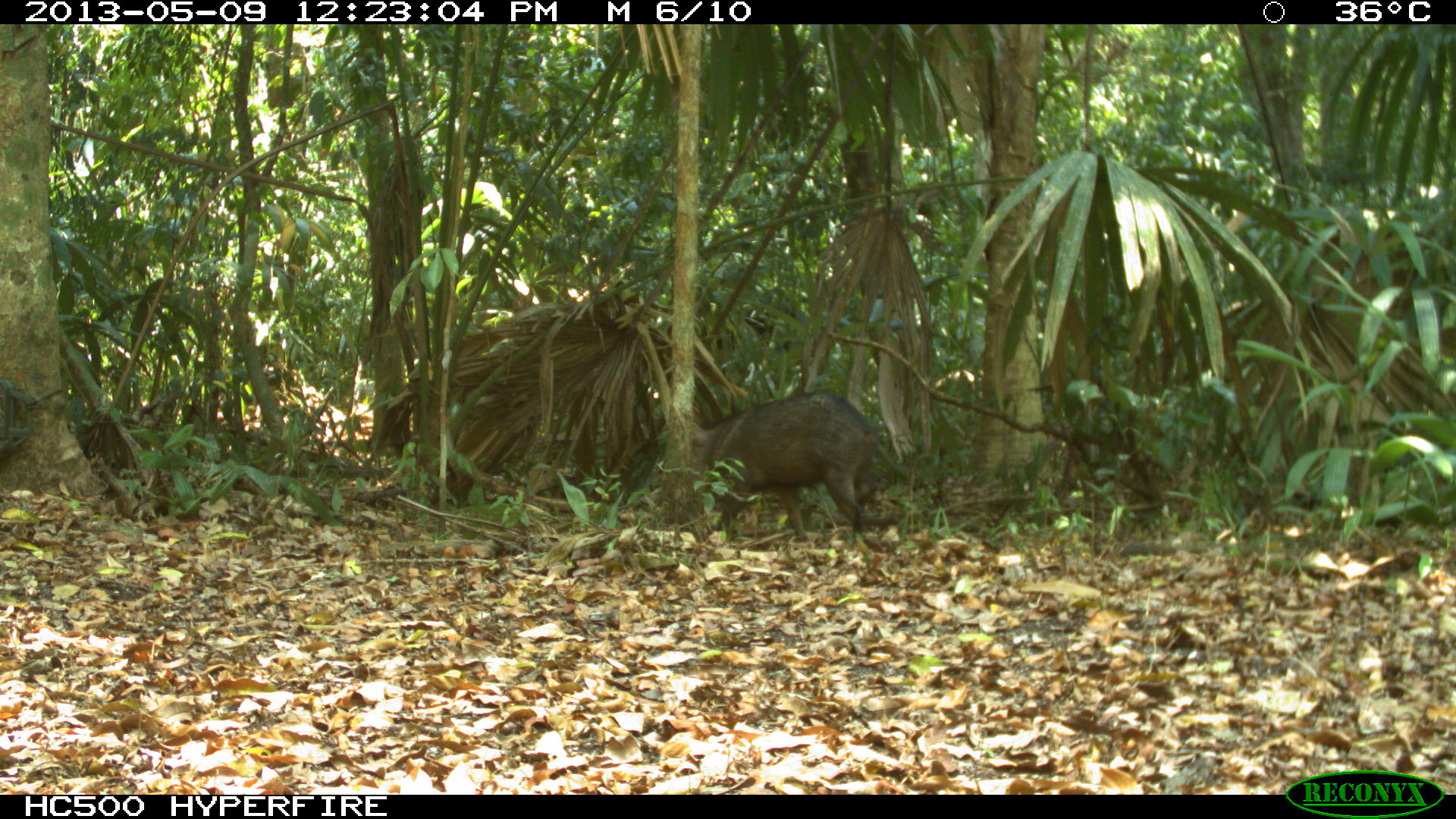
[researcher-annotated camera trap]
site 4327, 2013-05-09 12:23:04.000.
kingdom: Animalia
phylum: Chordata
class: Mammalia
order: Artiodactyla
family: Tayassuidae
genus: Pecari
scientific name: Pecari tajacu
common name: collared peccary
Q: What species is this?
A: Pecari tajacu (collared peccary).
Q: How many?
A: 2.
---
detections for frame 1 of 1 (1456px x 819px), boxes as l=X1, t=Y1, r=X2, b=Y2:
pecari tajacu: l=690, t=389, r=880, b=540